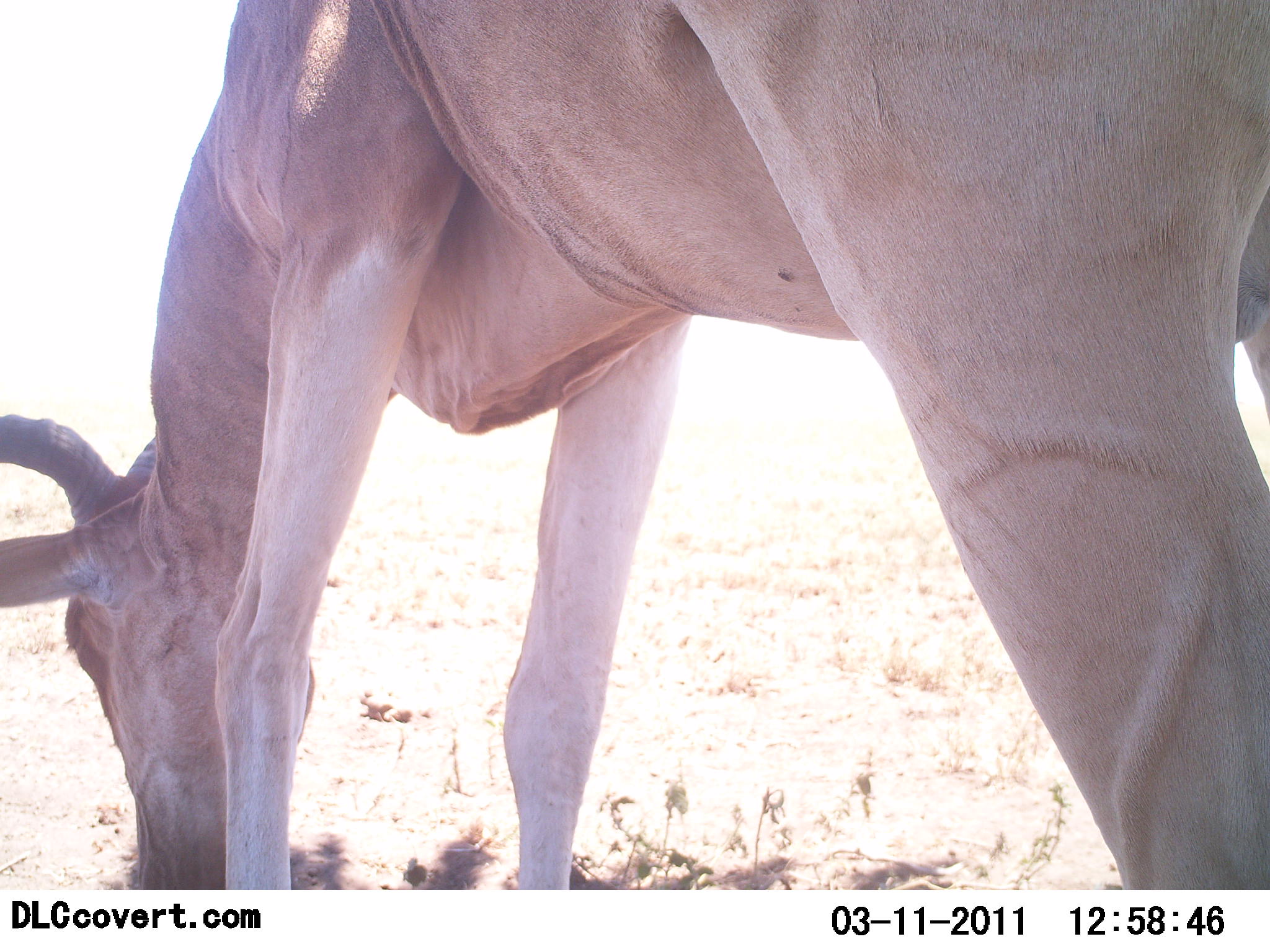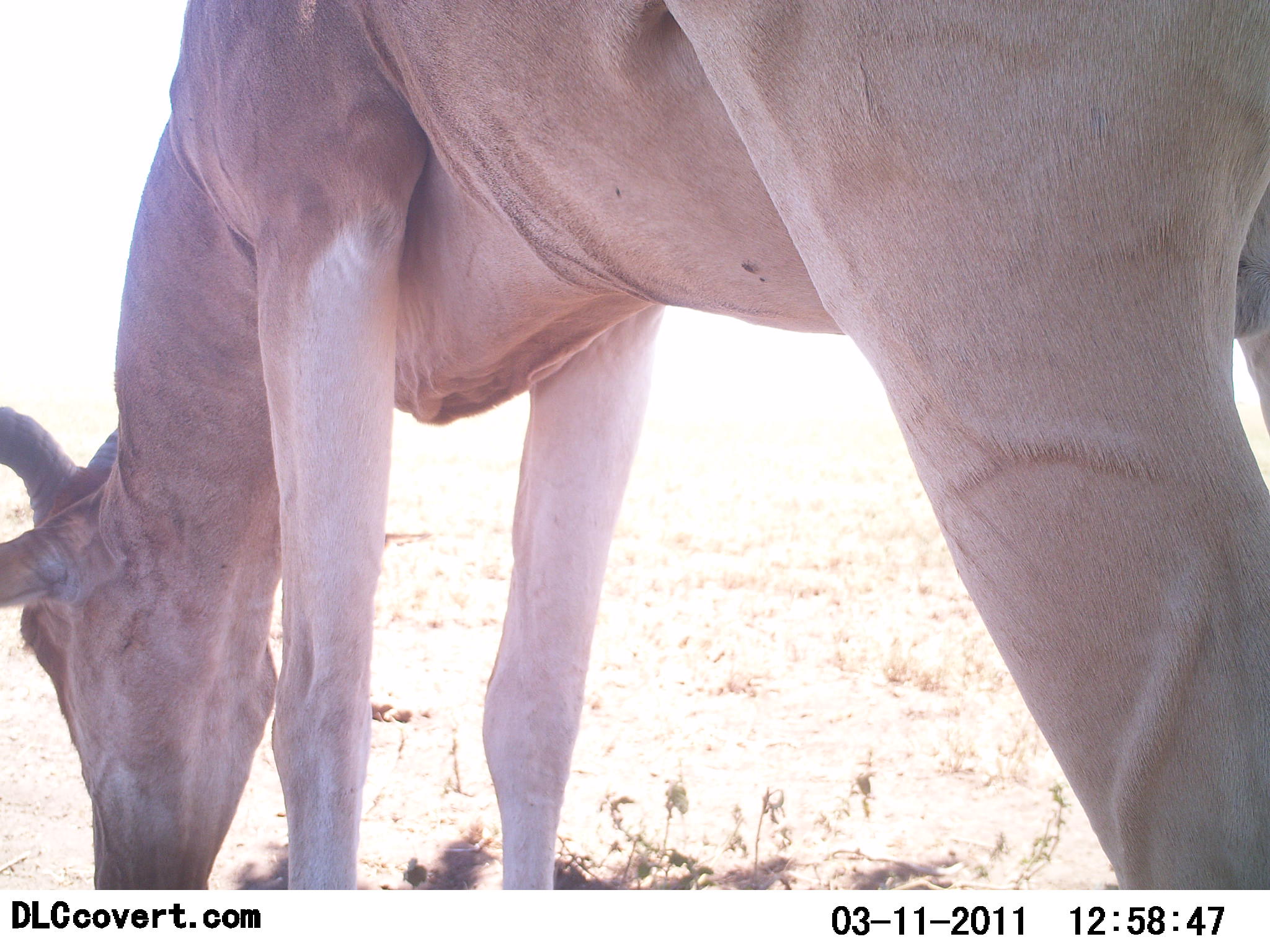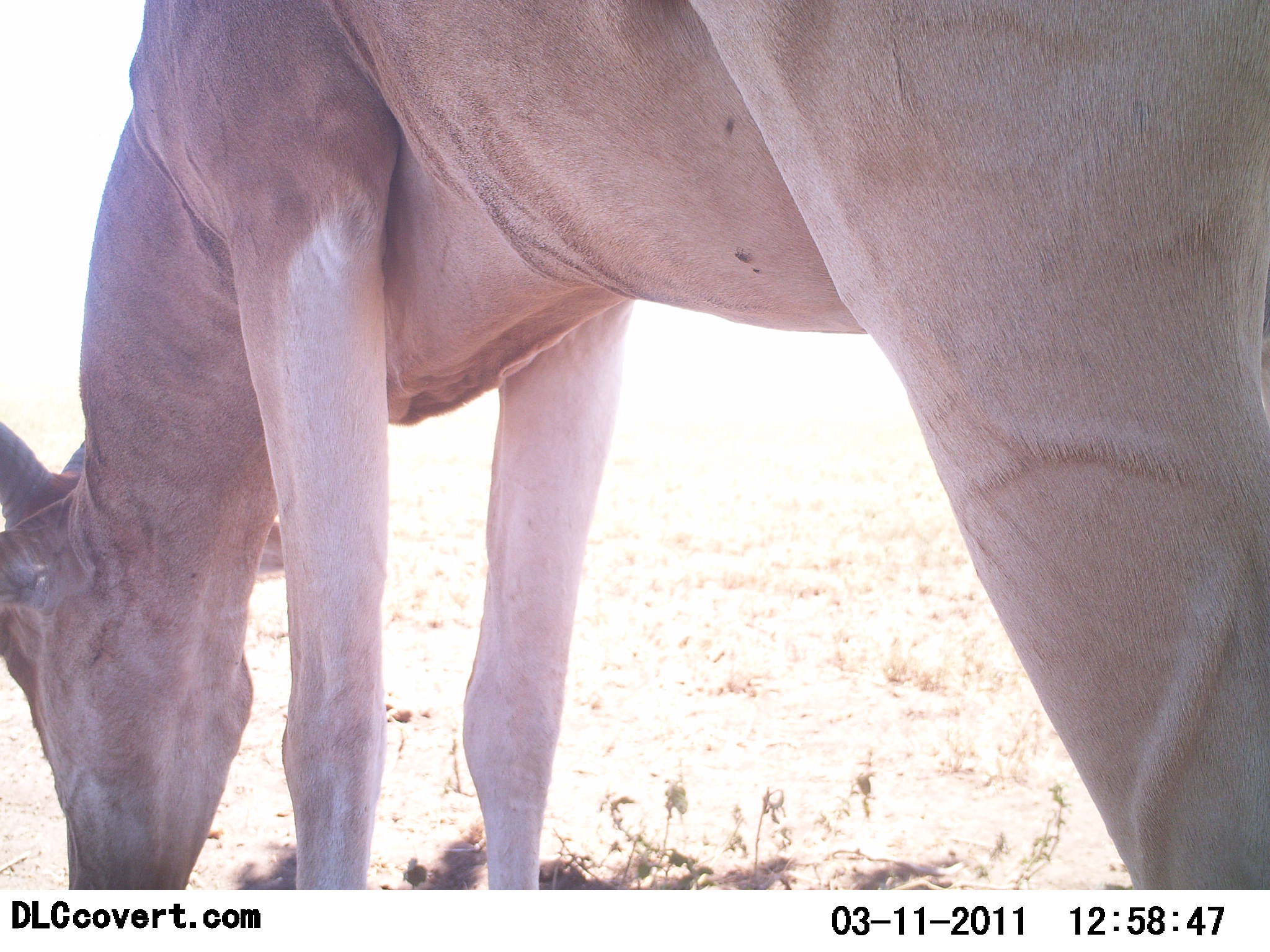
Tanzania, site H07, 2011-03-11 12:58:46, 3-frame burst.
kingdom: Animalia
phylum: Chordata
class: Mammalia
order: Artiodactyla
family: Bovidae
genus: Alcelaphus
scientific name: Alcelaphus buselaphus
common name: hartebeest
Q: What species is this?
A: Hartebeest (Alcelaphus buselaphus).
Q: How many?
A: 1.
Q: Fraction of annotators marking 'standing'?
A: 17%.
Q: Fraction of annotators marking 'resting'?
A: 0%.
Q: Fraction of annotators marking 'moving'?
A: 0%.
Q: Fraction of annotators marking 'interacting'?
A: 0%.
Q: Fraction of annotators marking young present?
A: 0%.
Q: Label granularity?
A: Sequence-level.